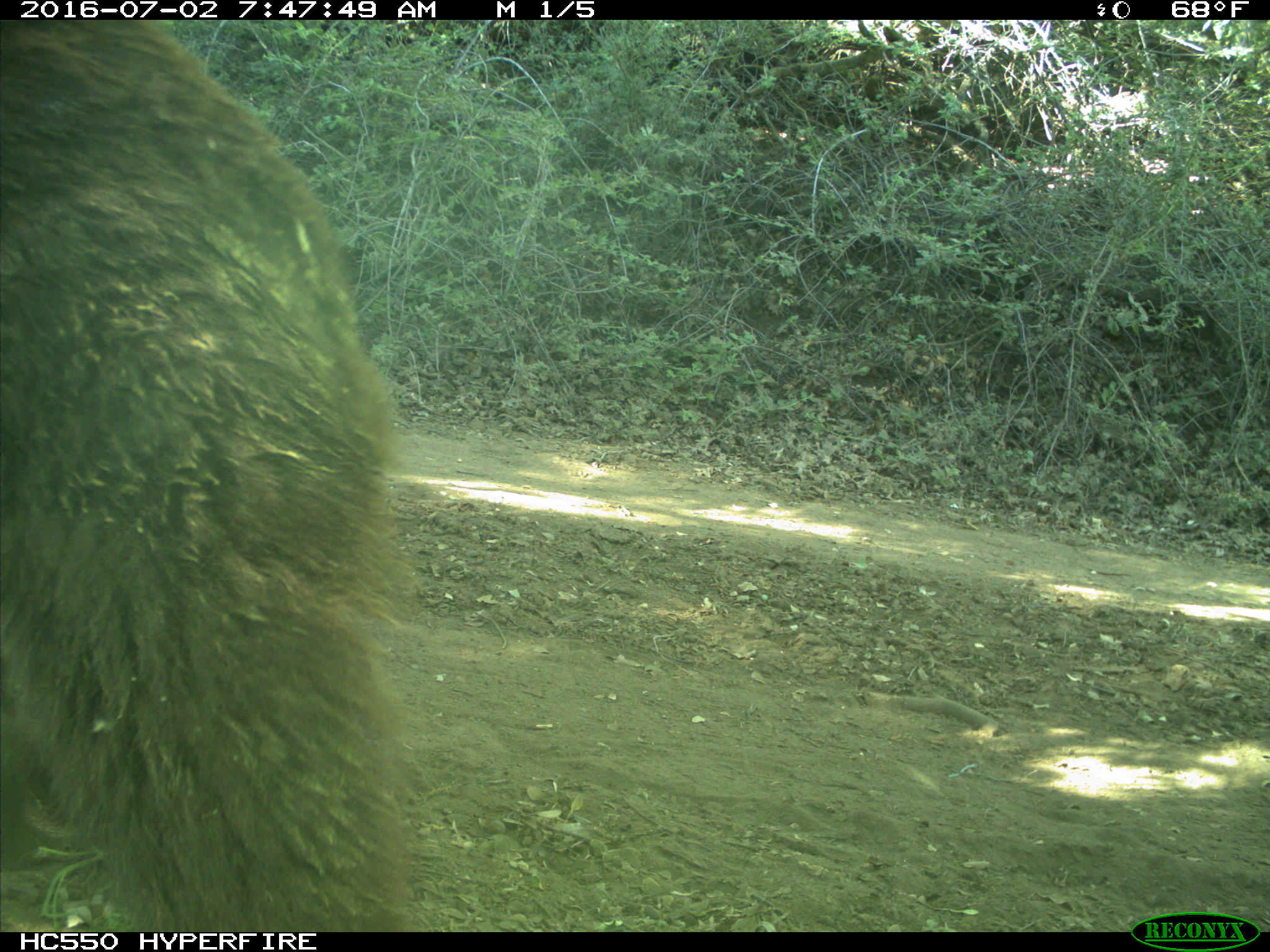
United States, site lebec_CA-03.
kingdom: Animalia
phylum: Chordata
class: Mammalia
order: Carnivora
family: Ursidae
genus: Ursus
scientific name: Ursus americanus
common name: american black bear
Ursus americanus (american black bear).